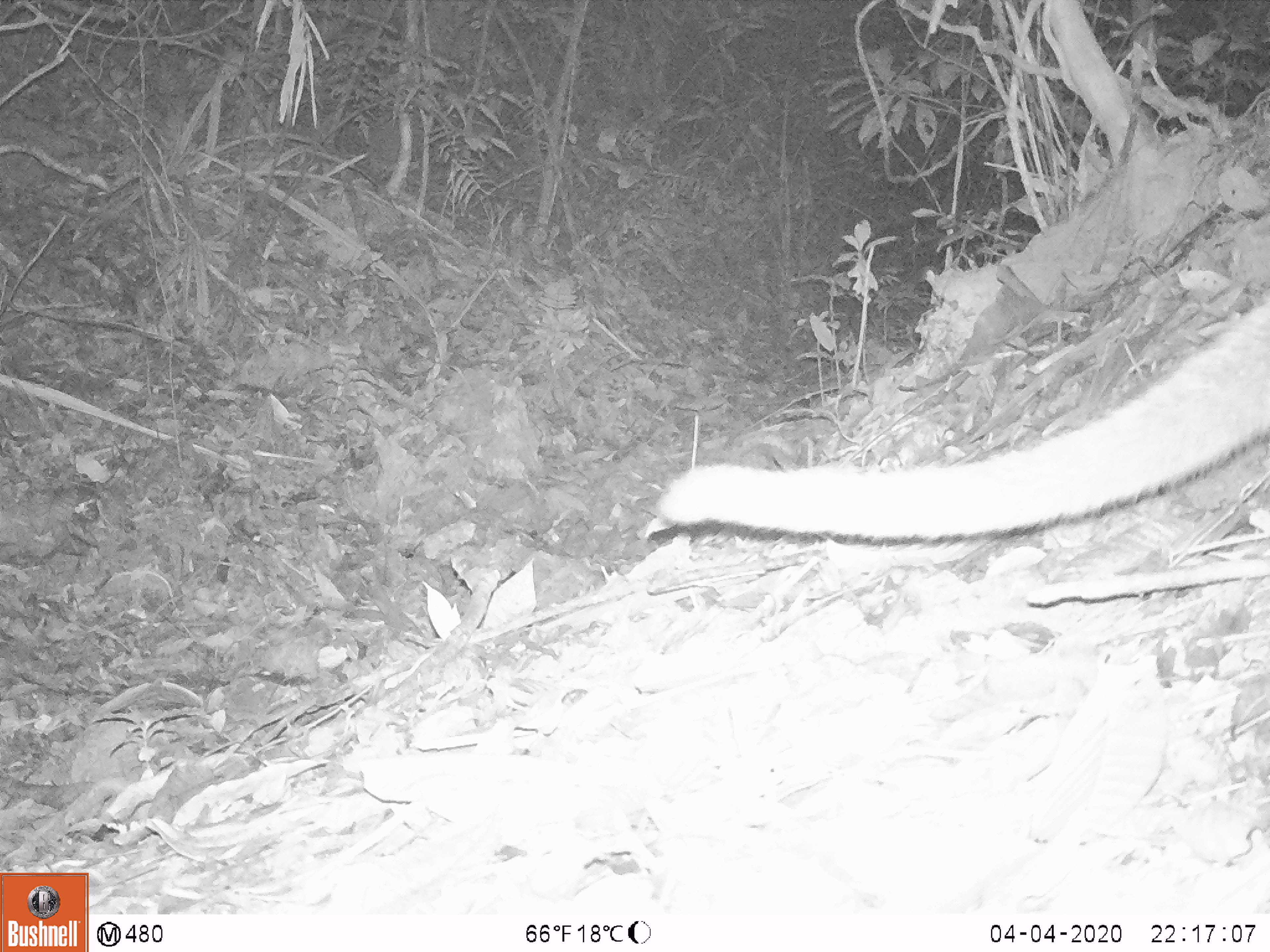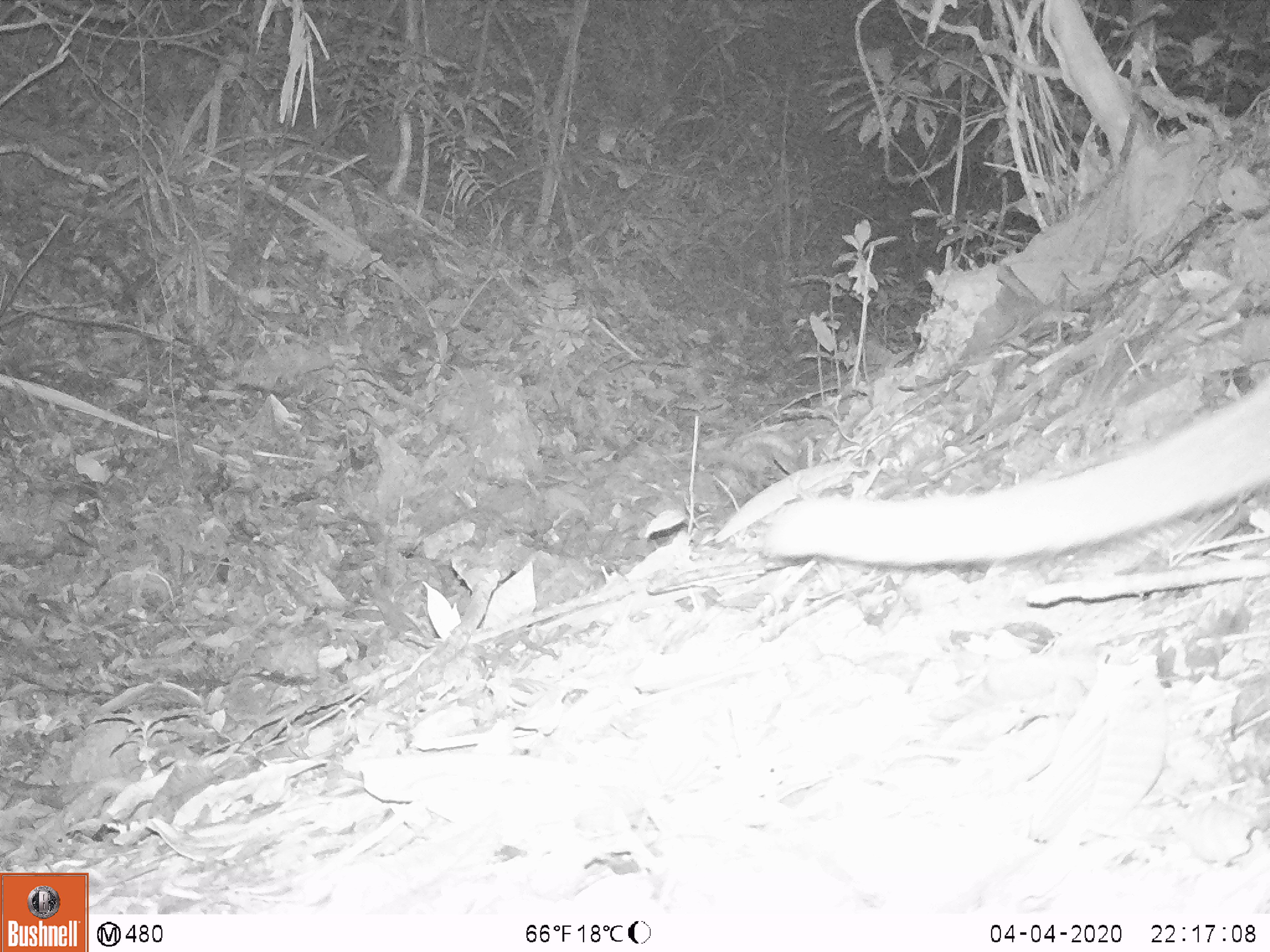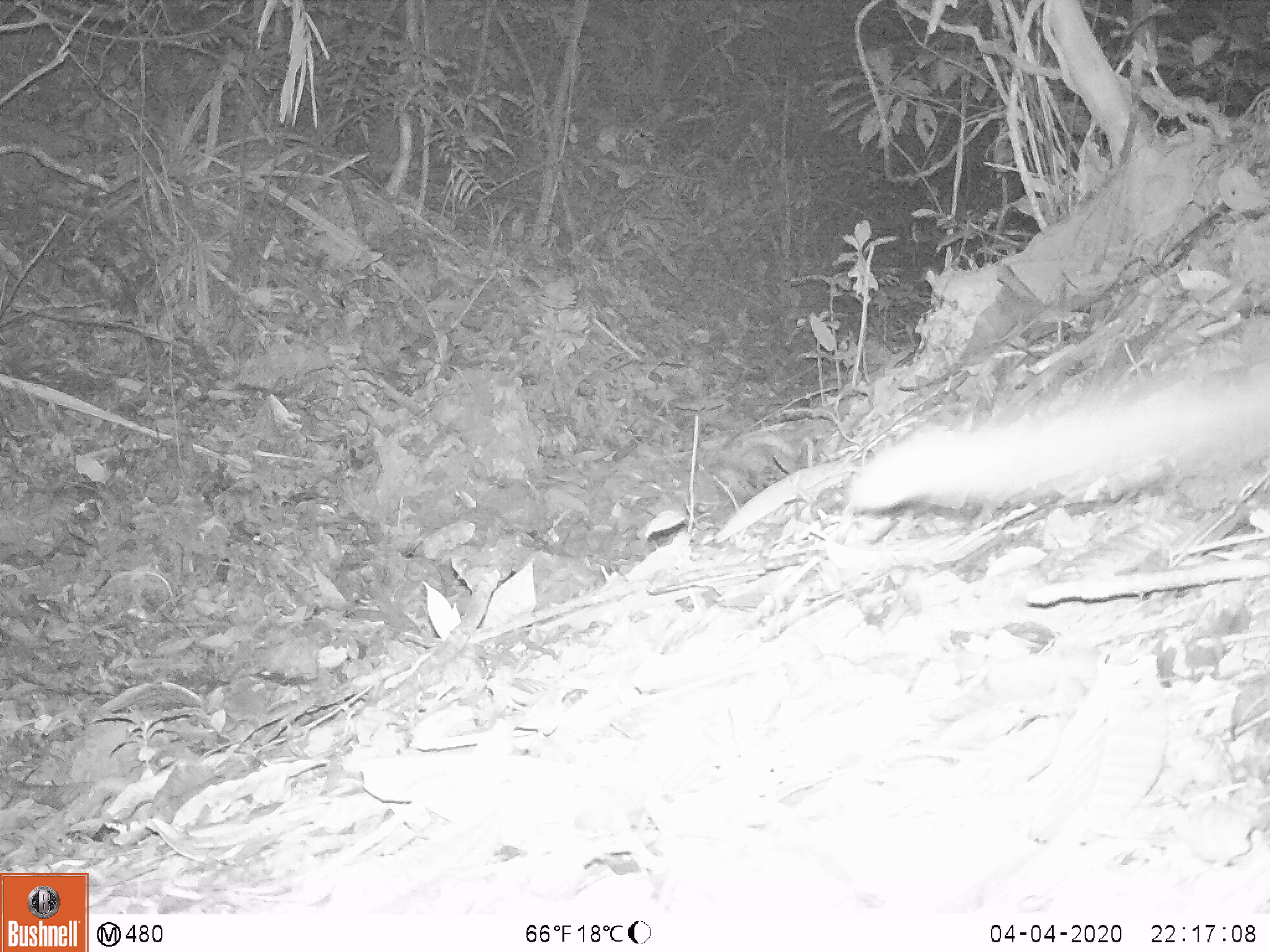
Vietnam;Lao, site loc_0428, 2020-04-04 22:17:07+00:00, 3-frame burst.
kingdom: Animalia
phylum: Chordata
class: Mammalia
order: Carnivora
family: Viverridae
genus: Paguma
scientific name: Paguma larvata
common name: masked palm civet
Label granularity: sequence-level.